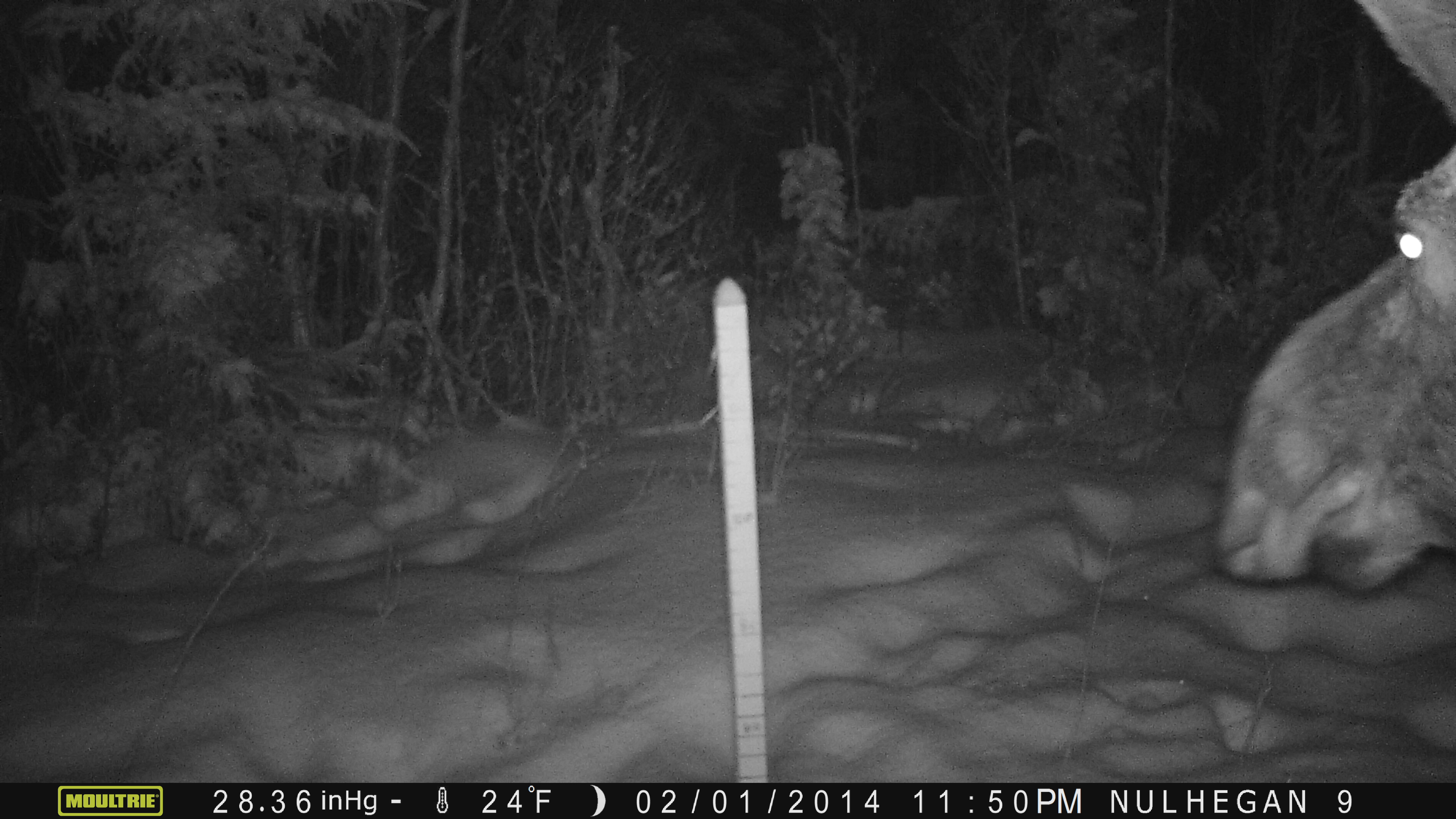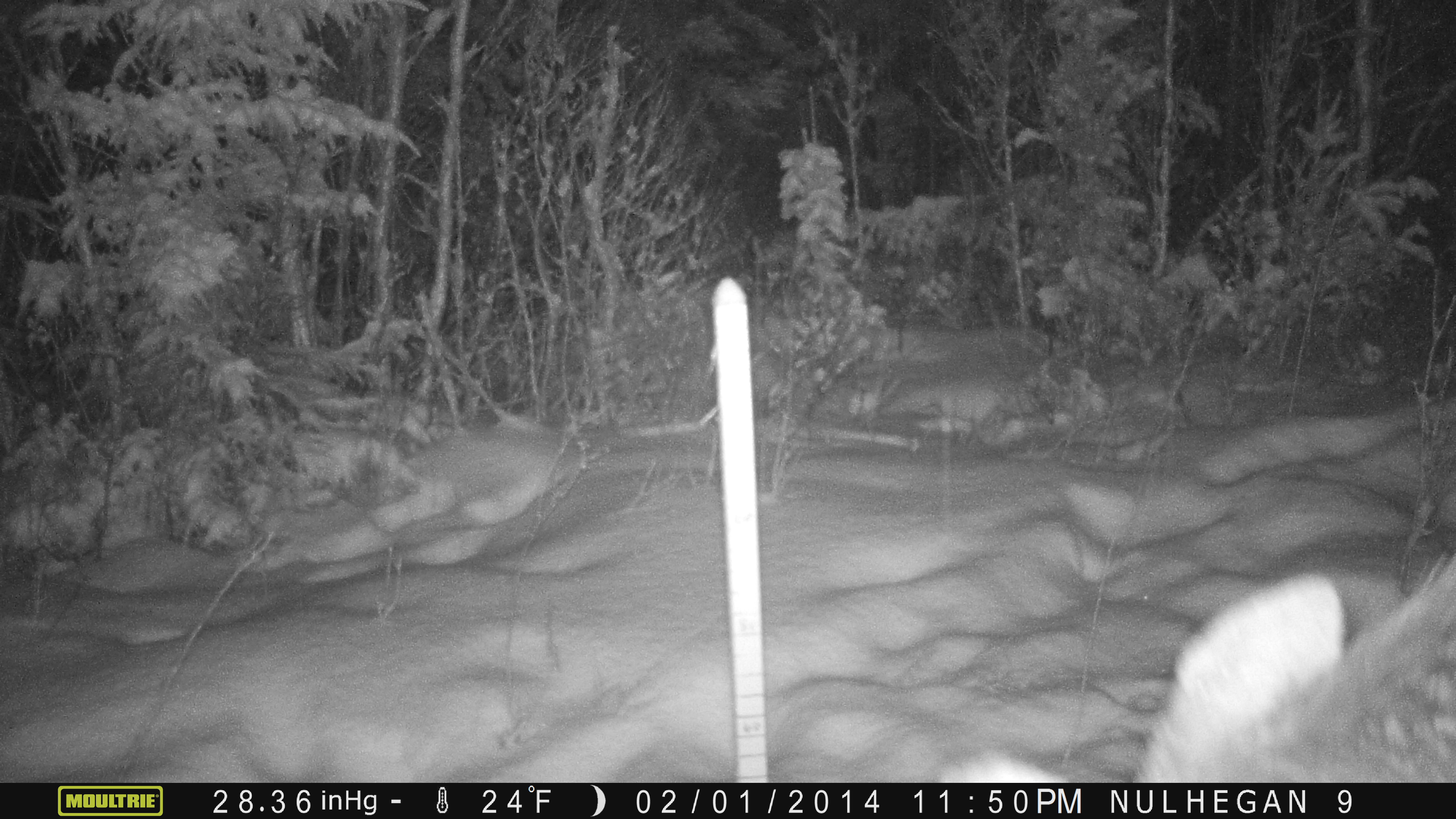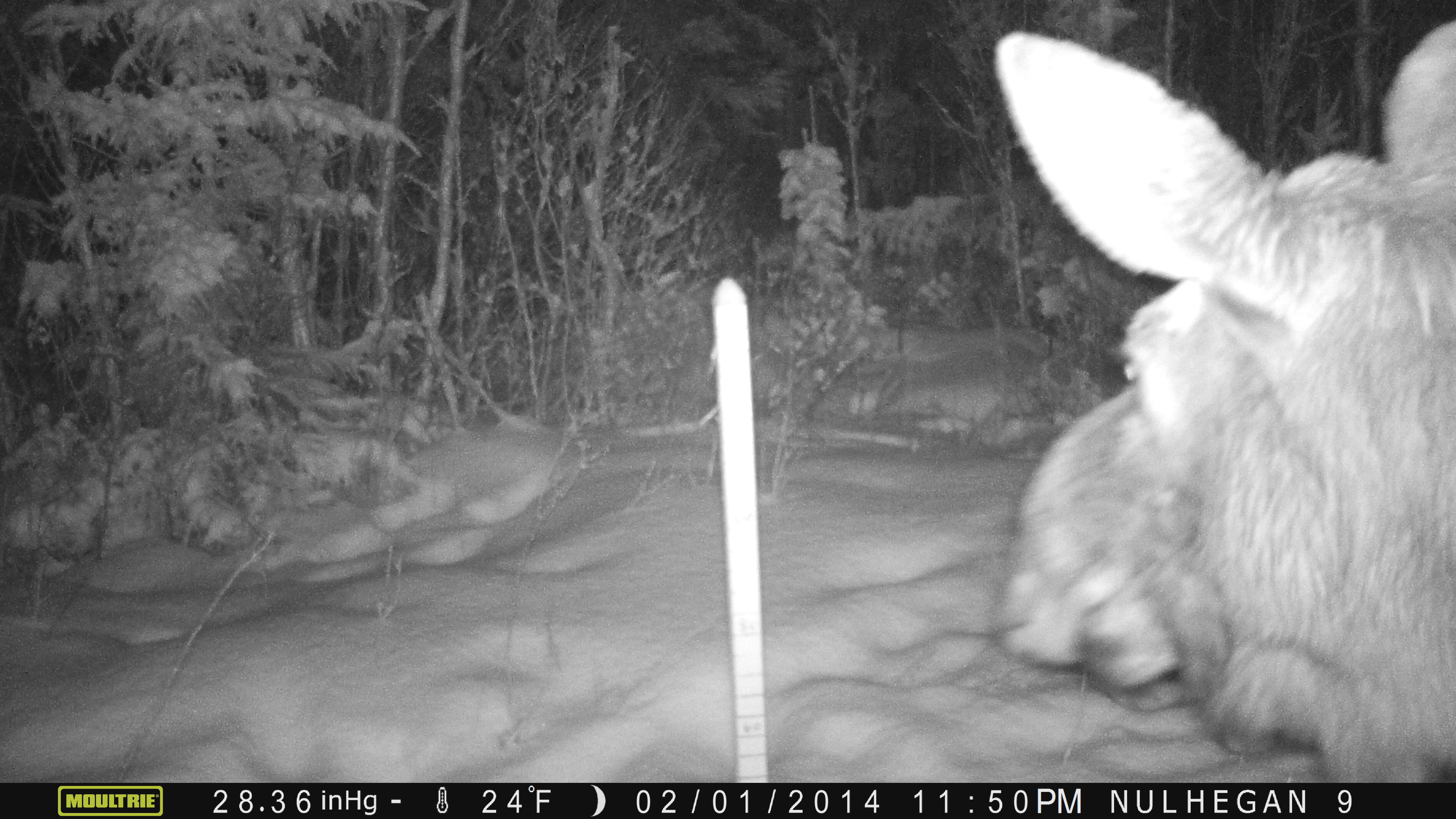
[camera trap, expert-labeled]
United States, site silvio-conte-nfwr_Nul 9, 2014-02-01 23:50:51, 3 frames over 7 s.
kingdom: Animalia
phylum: Chordata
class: Mammalia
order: Artiodactyla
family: Cervidae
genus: Alces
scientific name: Alces alces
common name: moose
Moose (Alces alces).